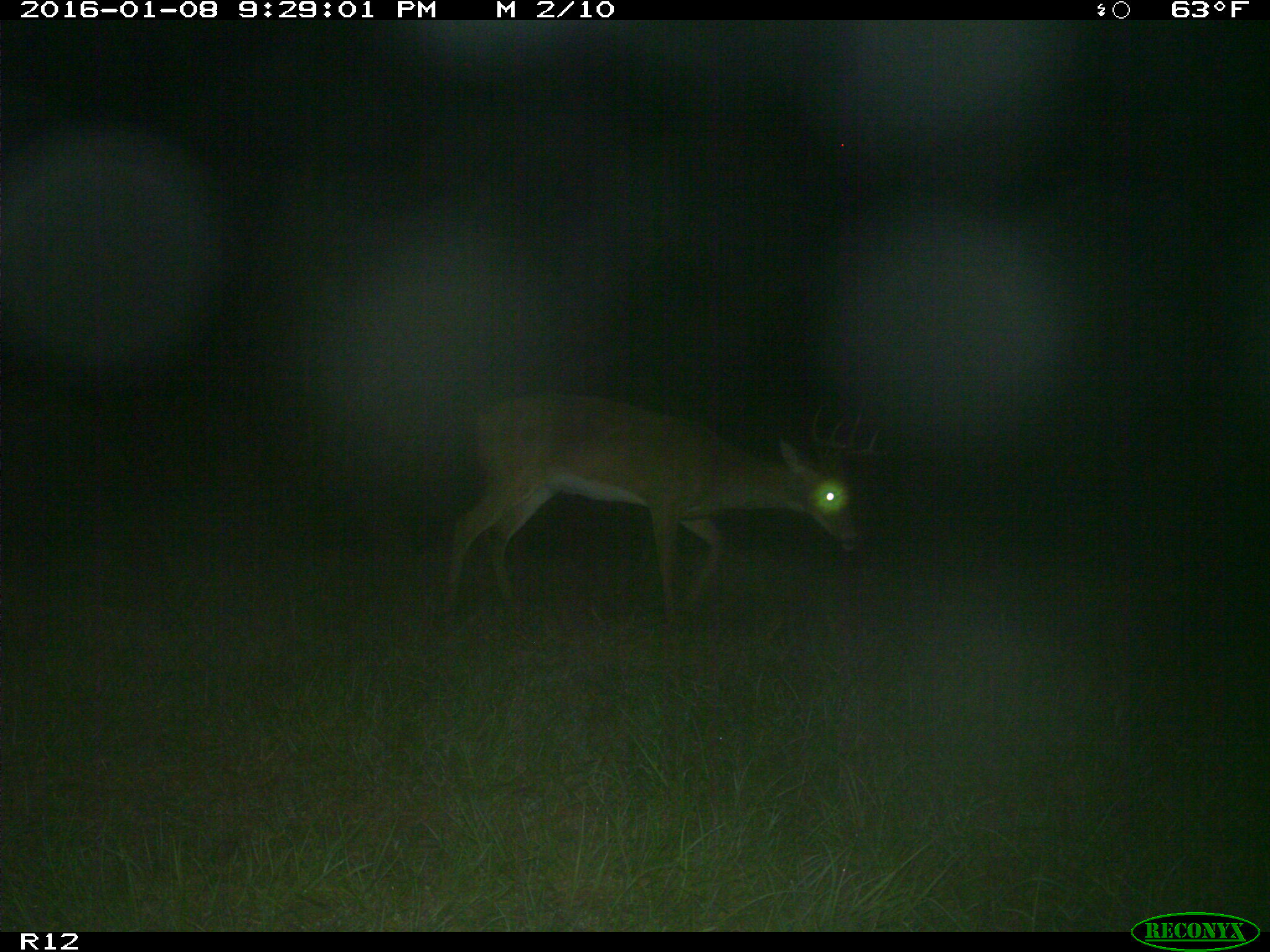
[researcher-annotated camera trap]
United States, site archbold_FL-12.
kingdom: Animalia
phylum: Chordata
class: Mammalia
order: Artiodactyla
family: Cervidae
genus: Odocoileus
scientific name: Odocoileus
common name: deer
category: unidentified deer